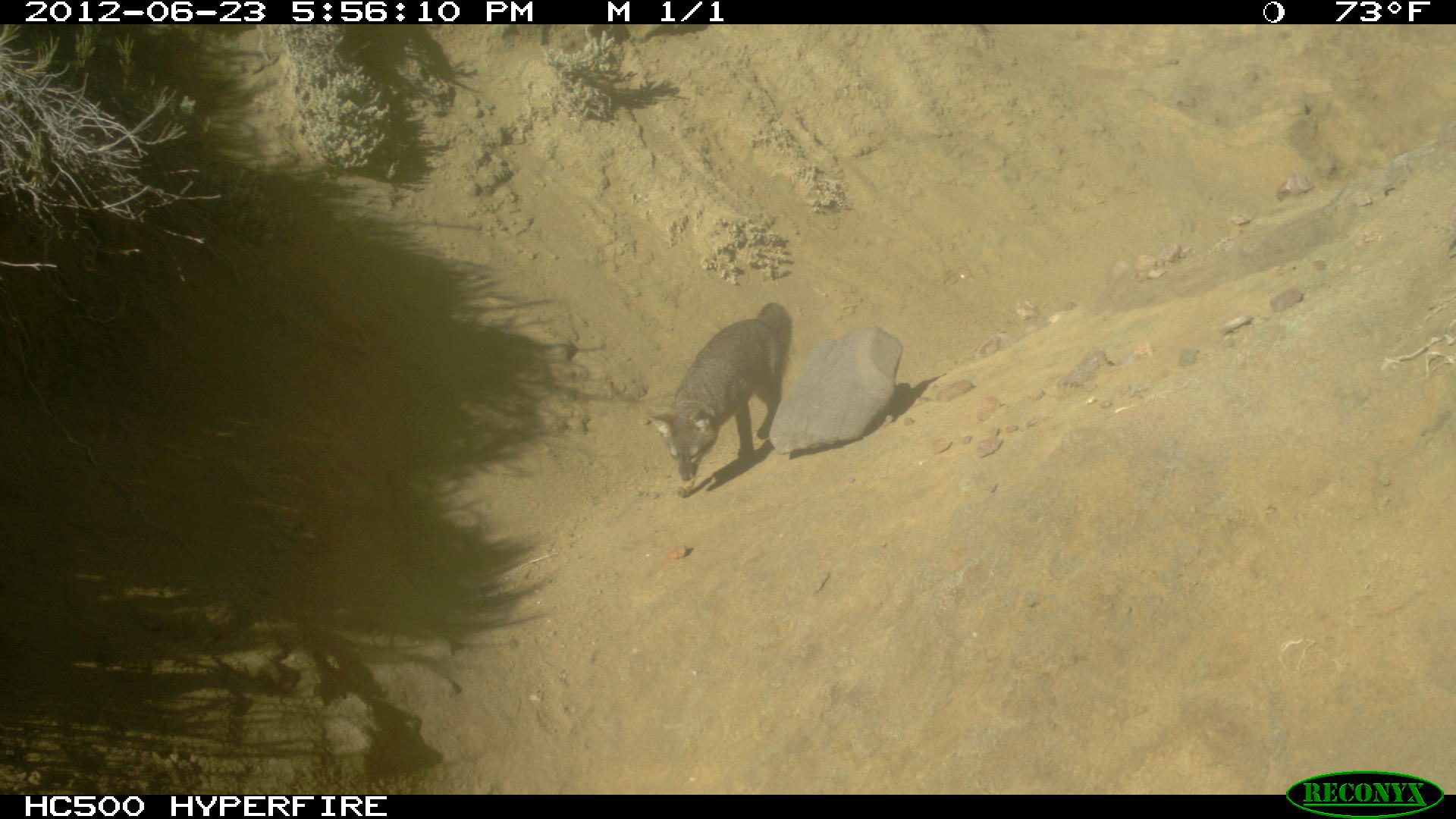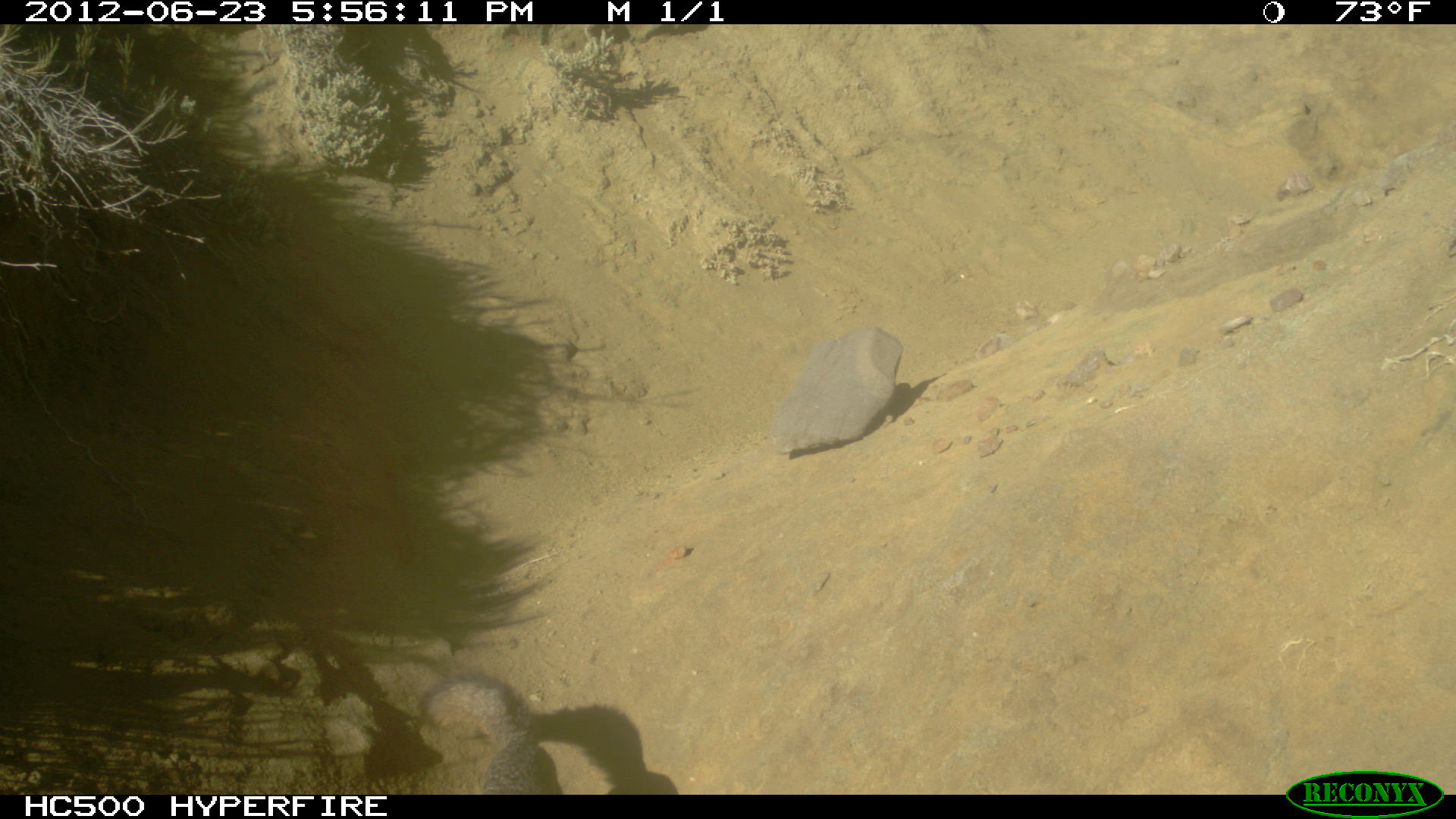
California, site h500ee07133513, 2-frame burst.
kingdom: Animalia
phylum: Chordata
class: Mammalia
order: Carnivora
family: Canidae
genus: Urocyon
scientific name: Urocyon littoralis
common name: island fox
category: fox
Fox (island fox) (Urocyon littoralis).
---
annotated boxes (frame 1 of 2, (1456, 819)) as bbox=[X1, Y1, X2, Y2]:
fox: bbox=[645, 300, 792, 482]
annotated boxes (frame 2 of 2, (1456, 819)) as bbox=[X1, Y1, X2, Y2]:
fox: bbox=[421, 673, 565, 794]